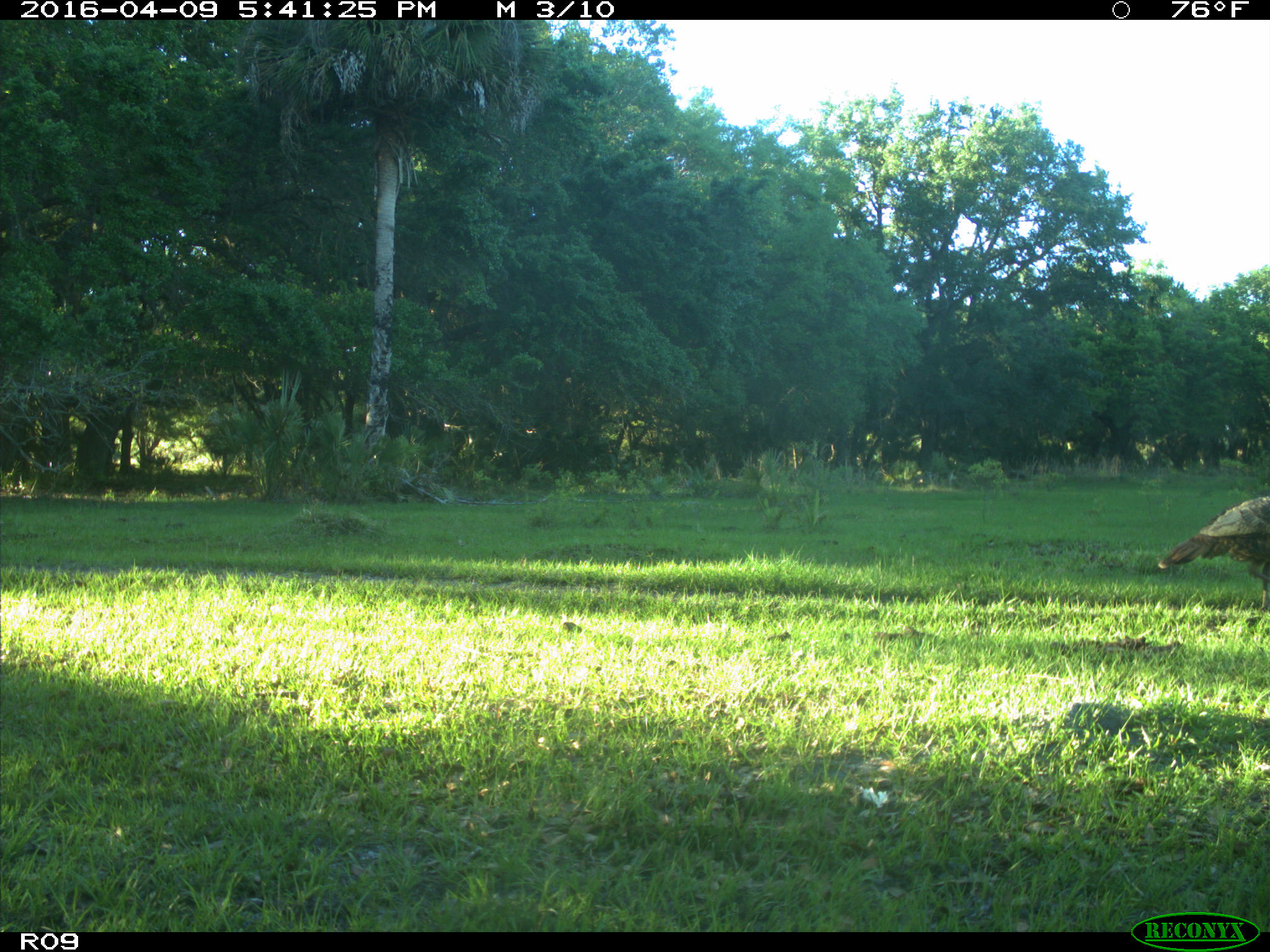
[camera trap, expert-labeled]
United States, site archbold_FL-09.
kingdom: Animalia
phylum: Chordata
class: Aves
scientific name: Aves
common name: birds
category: unidentified bird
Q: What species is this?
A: Unidentified bird (birds) (Aves).